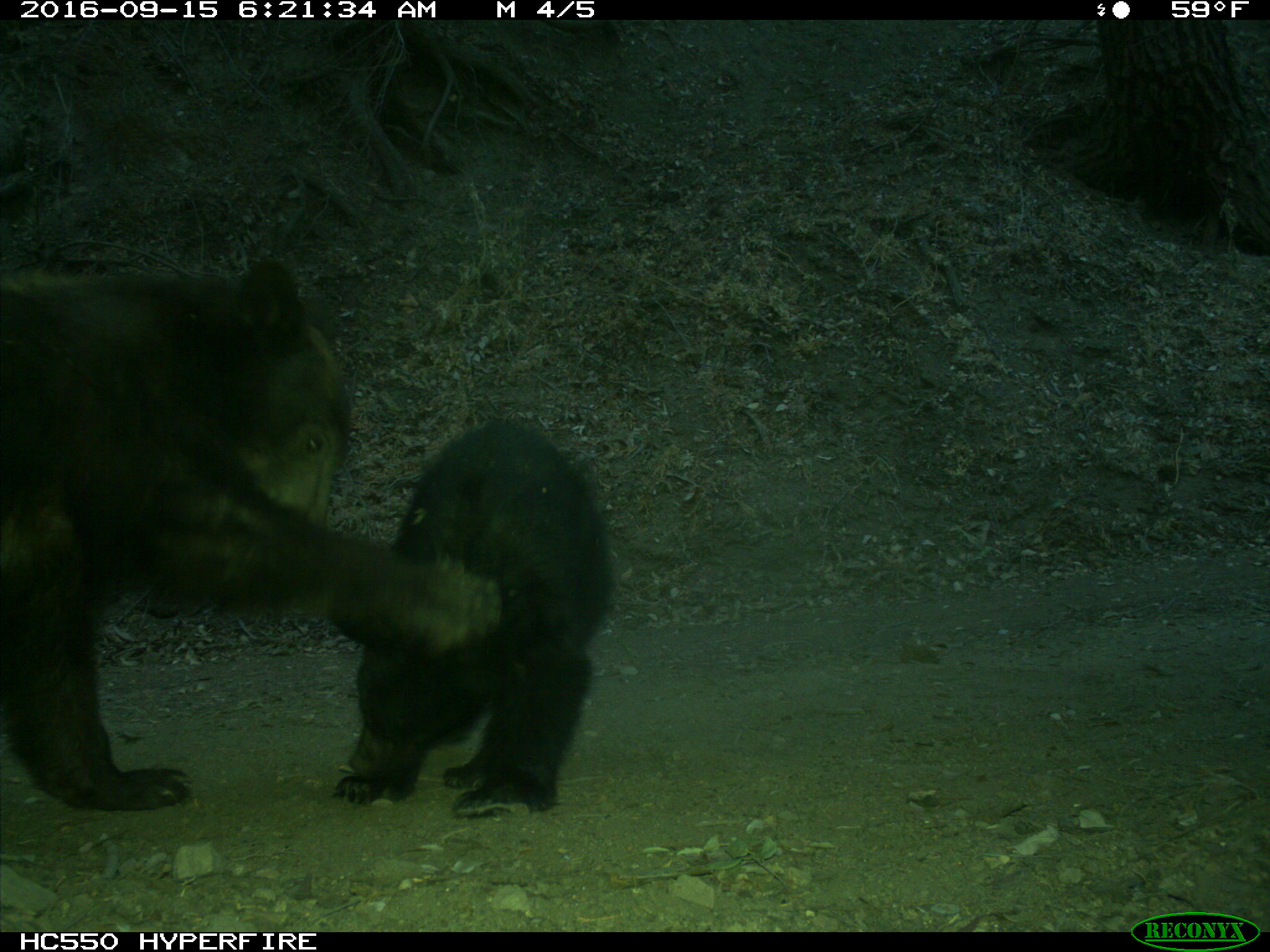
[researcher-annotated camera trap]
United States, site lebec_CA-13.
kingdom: Animalia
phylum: Chordata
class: Mammalia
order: Carnivora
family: Ursidae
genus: Ursus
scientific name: Ursus americanus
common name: american black bear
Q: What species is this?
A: Ursus americanus (american black bear).